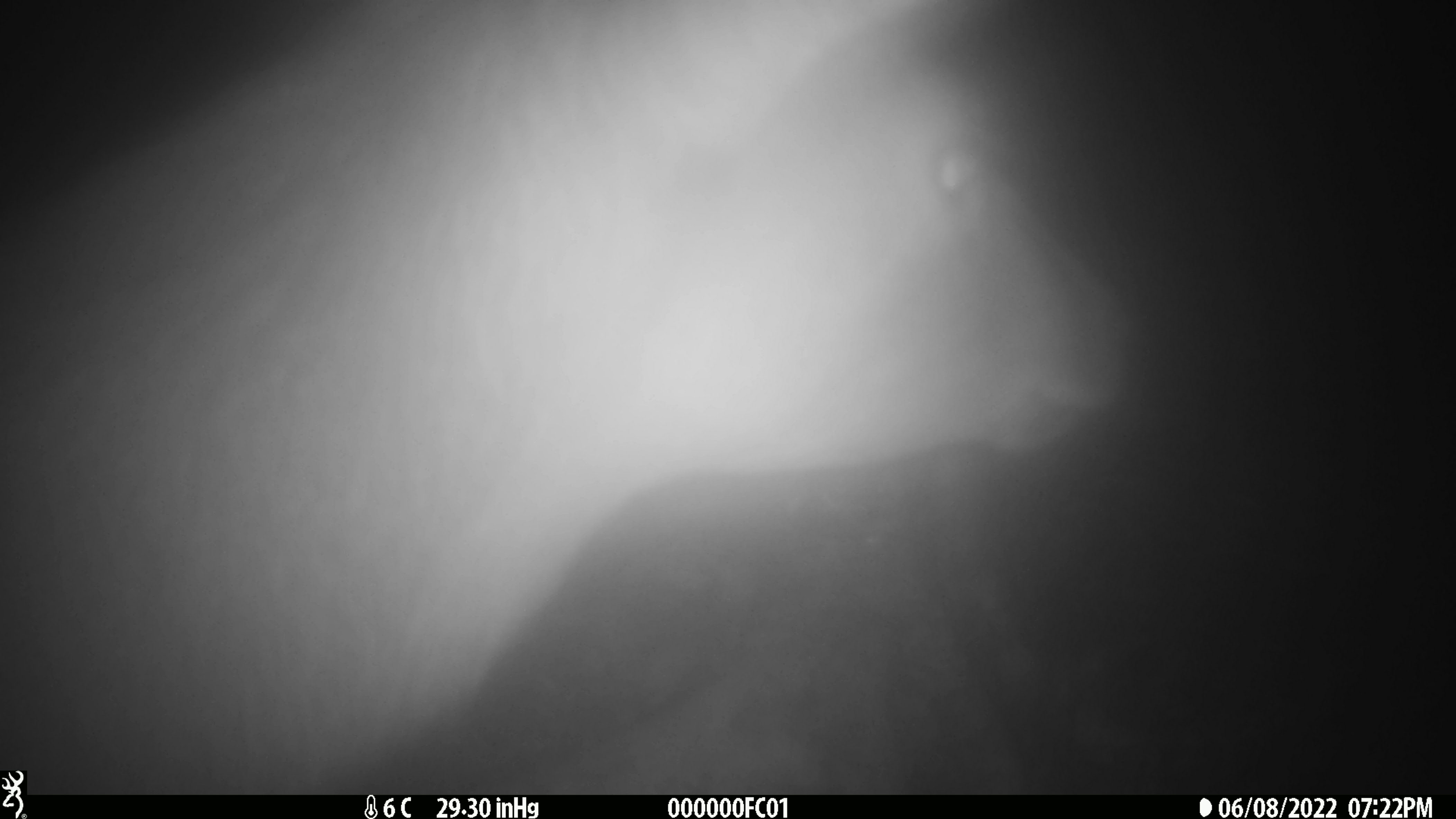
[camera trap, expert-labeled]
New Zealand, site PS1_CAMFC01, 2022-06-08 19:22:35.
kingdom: Animalia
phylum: Chordata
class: Mammalia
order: Artiodactyla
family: Cervidae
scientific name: Cervidae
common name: deer